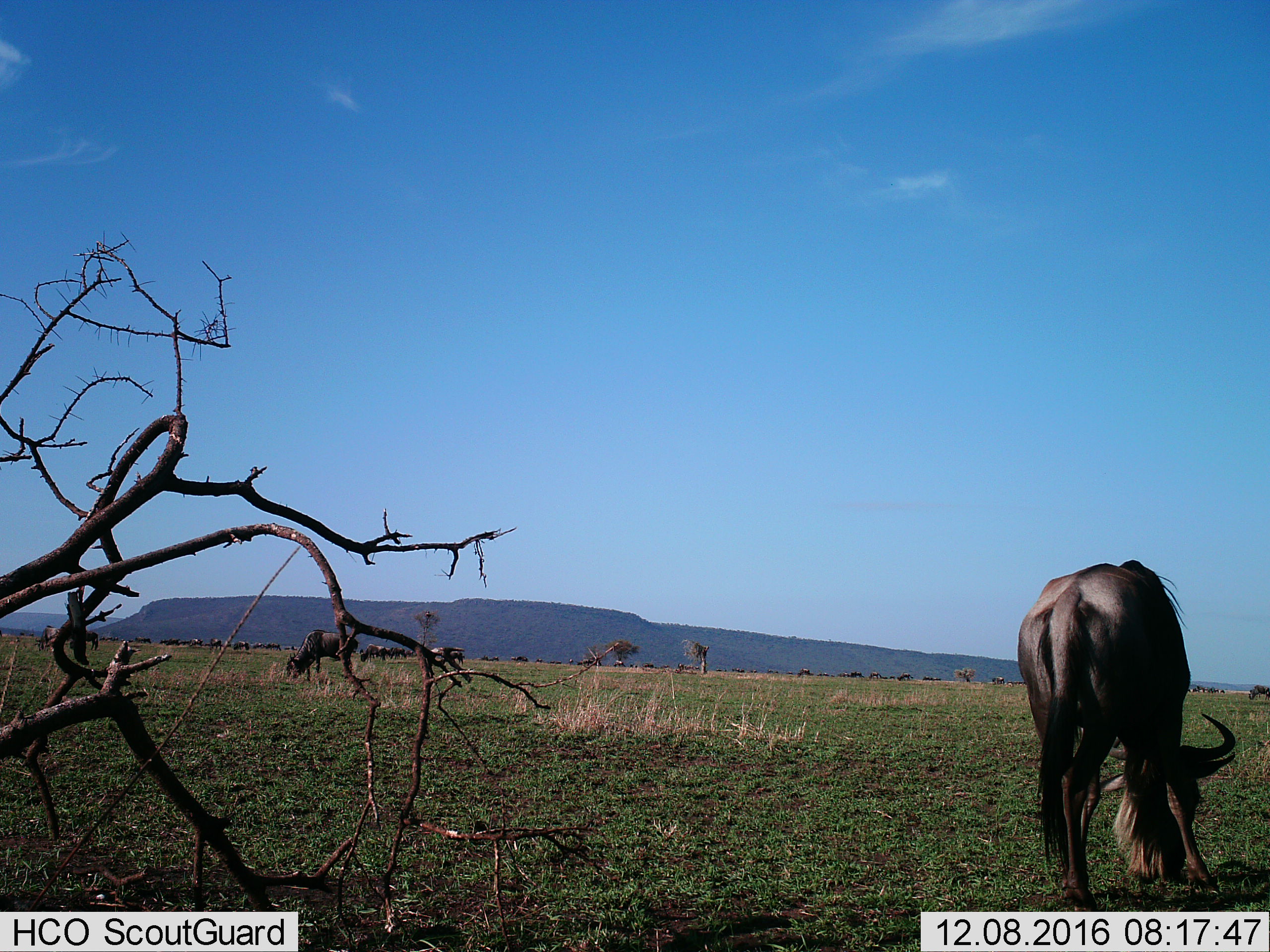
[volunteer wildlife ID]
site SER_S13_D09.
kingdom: Animalia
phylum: Chordata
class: Mammalia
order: Artiodactyla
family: Bovidae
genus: Connochaetes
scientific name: Connochaetes taurinus taurinus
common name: blue wildebeest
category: wildebeestblue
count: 1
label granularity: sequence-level